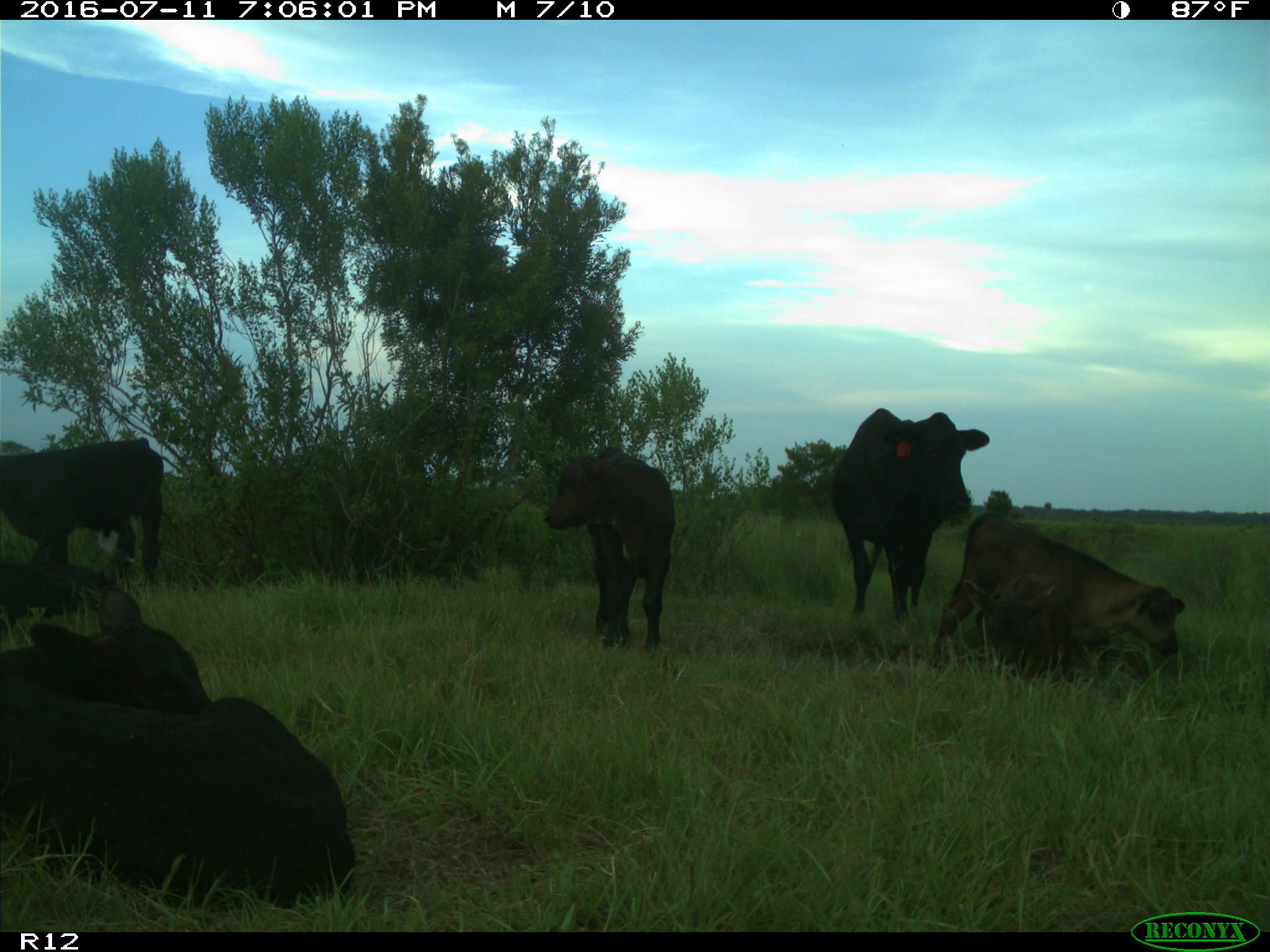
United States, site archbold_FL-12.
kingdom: Animalia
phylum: Chordata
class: Mammalia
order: Artiodactyla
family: Bovidae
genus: Bos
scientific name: Bos taurus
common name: domestic cow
Bos taurus (domestic cow).